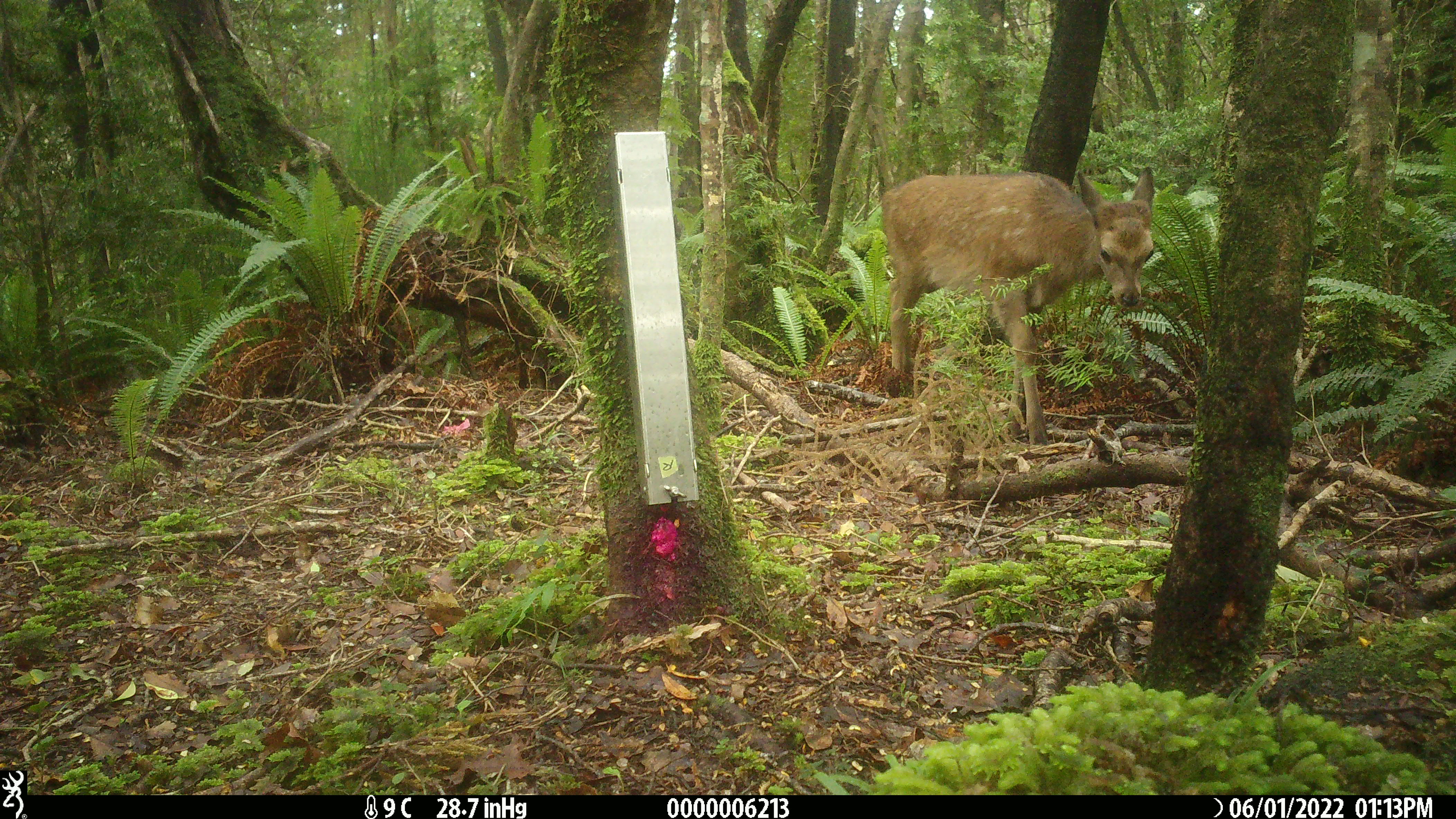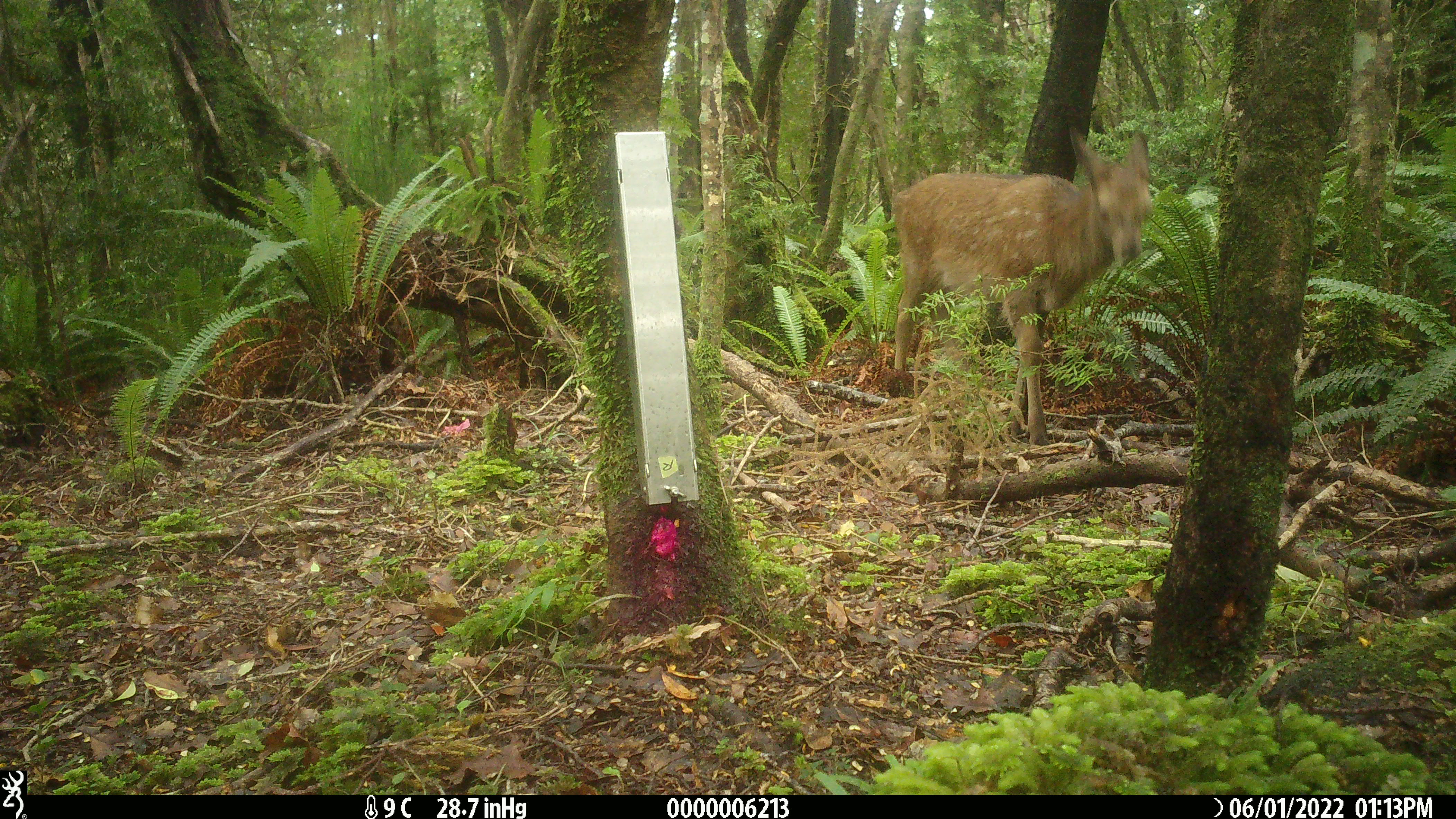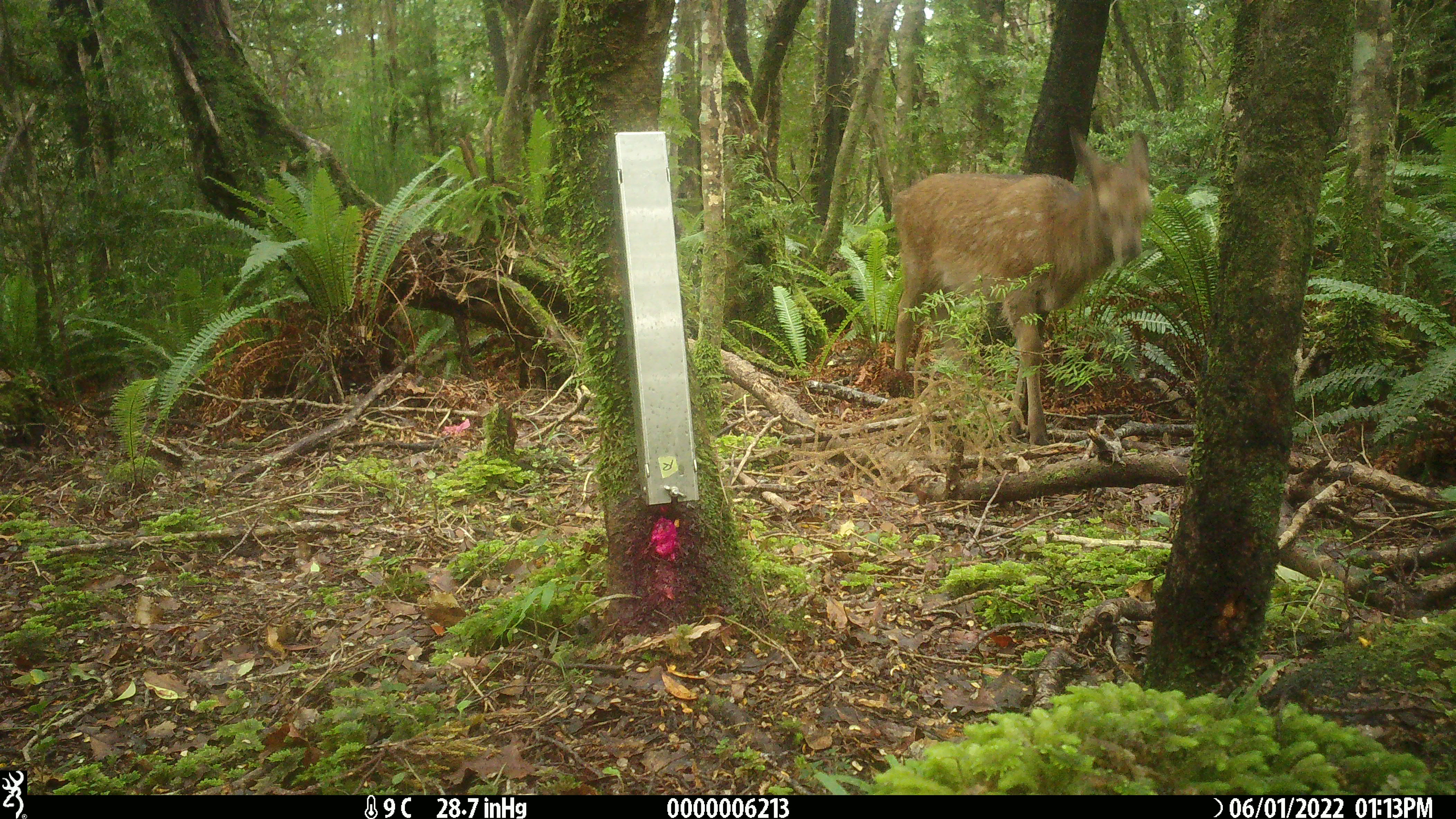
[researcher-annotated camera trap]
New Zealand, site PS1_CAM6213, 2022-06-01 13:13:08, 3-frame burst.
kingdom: Animalia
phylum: Chordata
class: Mammalia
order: Artiodactyla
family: Cervidae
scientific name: Cervidae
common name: deer